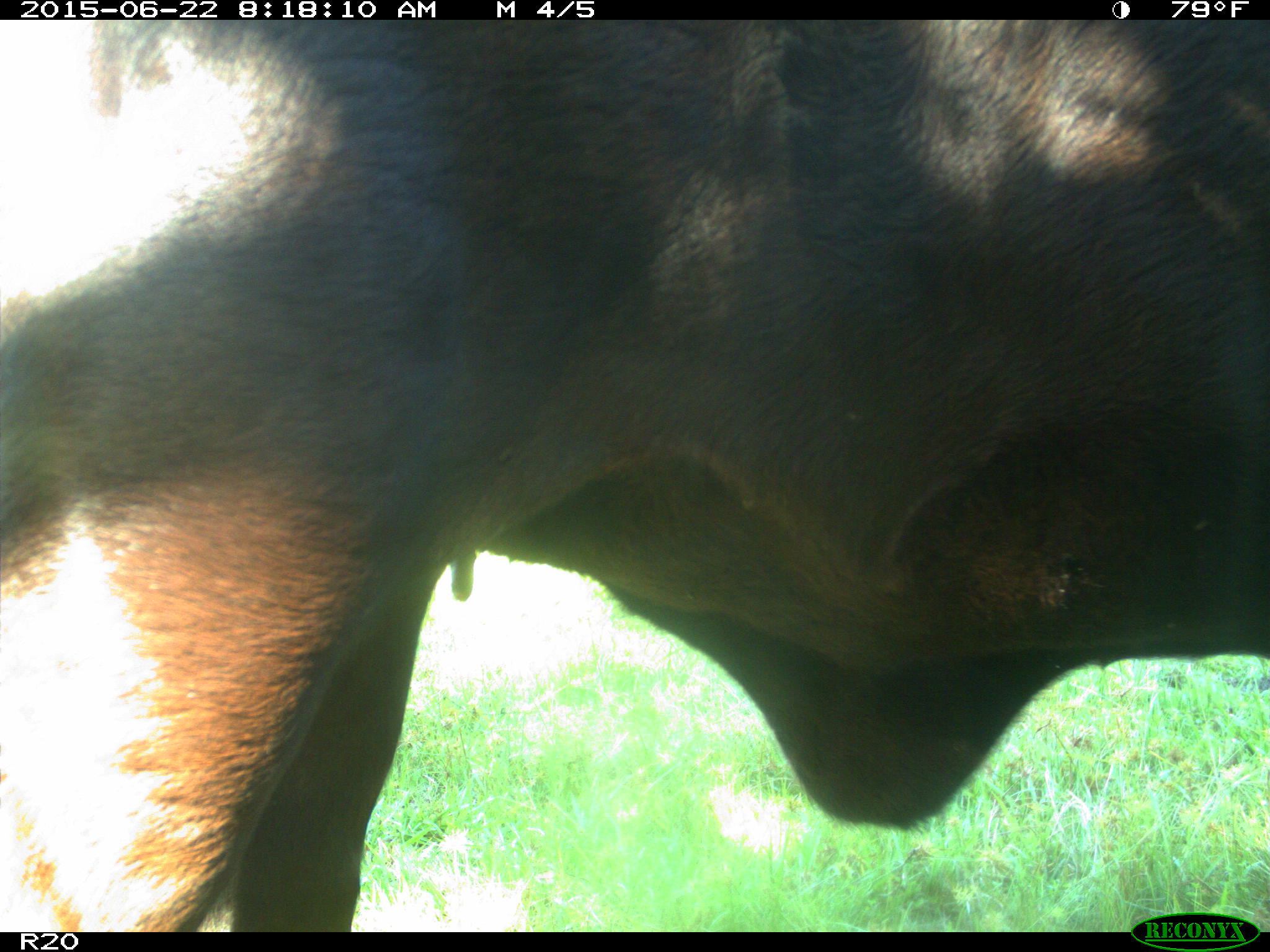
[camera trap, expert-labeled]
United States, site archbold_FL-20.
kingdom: Animalia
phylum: Chordata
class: Mammalia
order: Artiodactyla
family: Bovidae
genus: Bos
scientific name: Bos taurus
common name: domestic cow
Bos taurus (domestic cow).